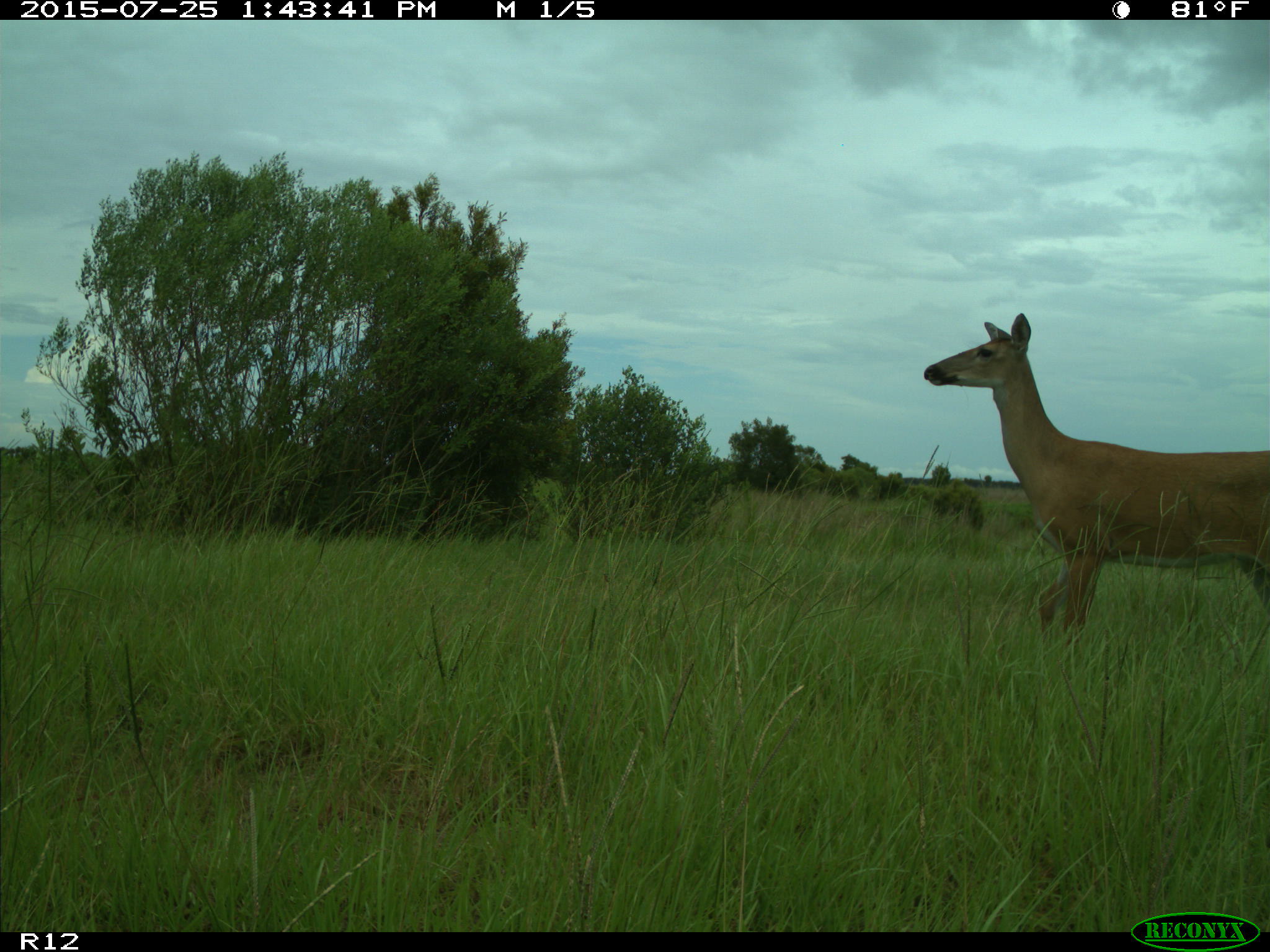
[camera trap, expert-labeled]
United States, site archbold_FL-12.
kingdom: Animalia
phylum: Chordata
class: Mammalia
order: Artiodactyla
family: Cervidae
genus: Odocoileus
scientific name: Odocoileus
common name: deer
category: unidentified deer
Unidentified deer (deer) (Odocoileus).